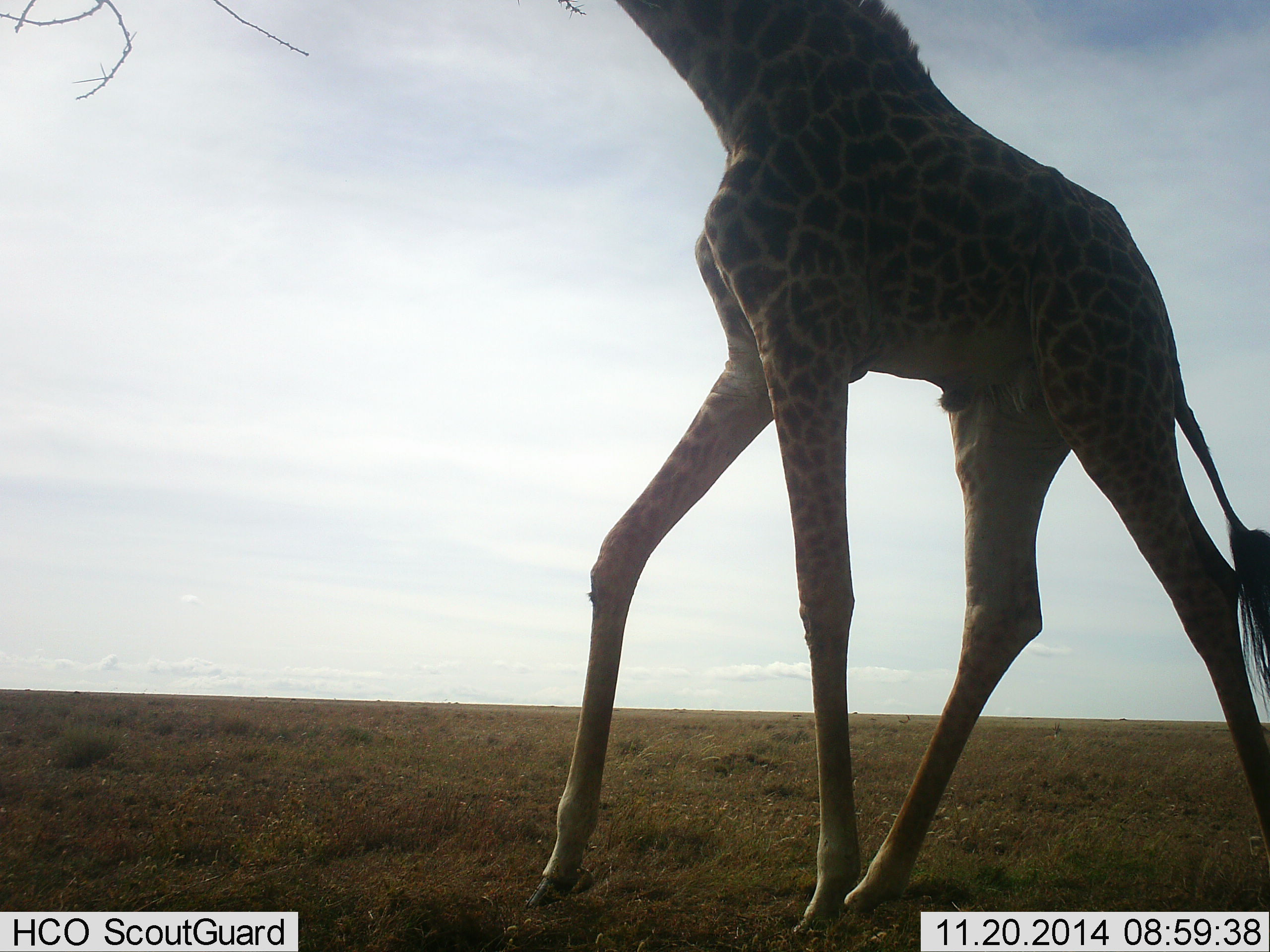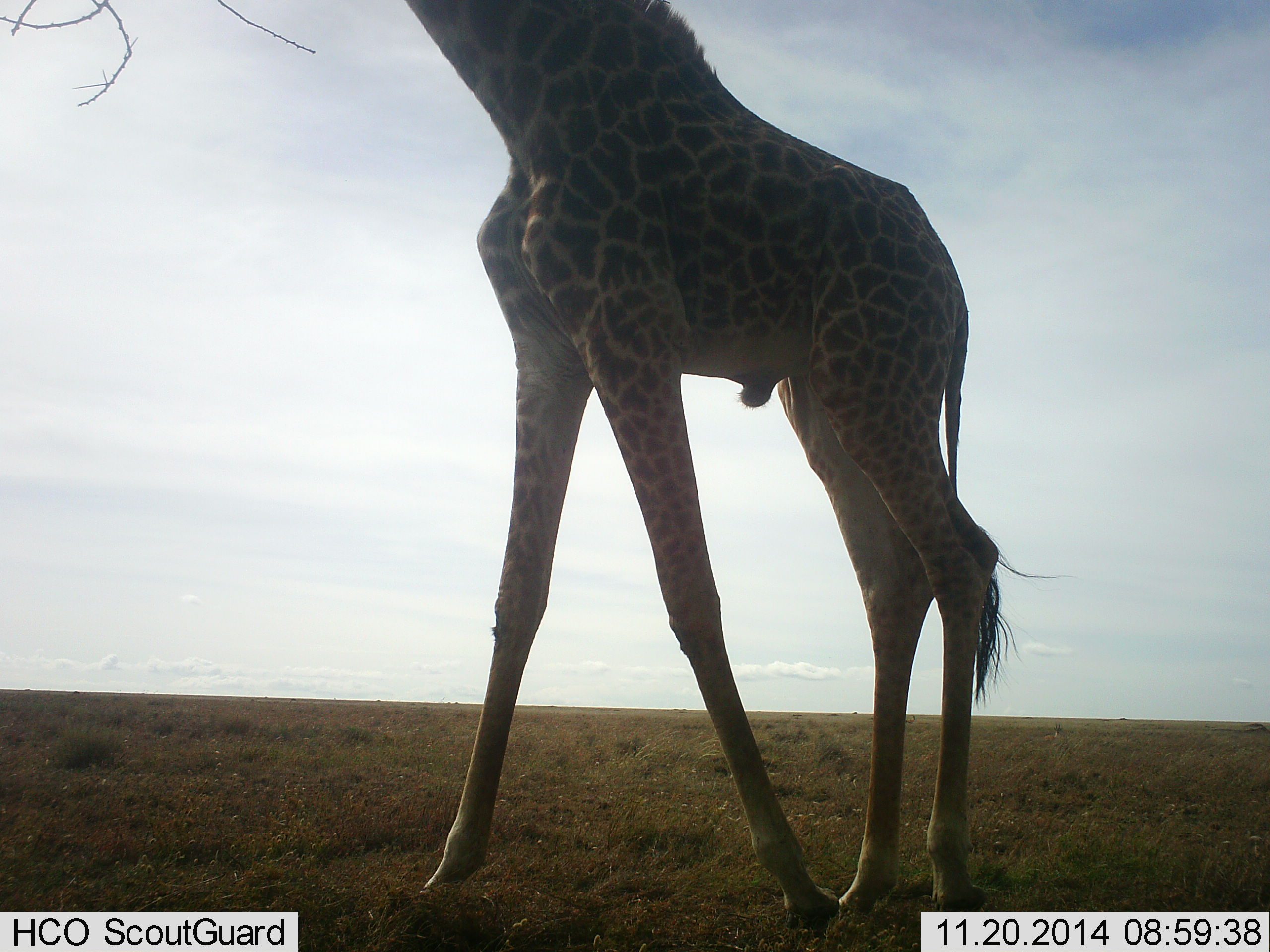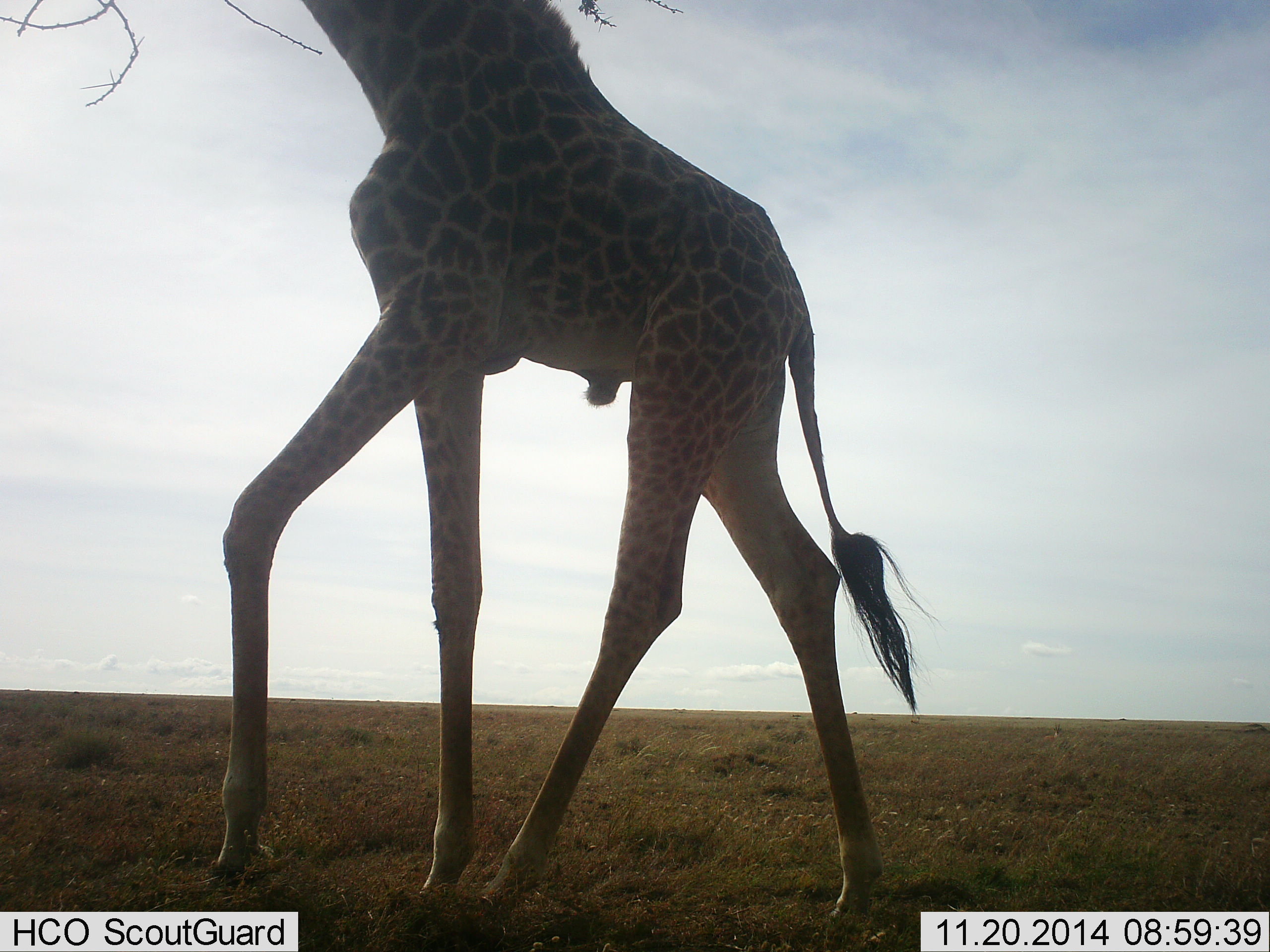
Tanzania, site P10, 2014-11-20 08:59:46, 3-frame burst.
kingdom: Animalia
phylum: Chordata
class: Mammalia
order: Artiodactyla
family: Giraffidae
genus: Giraffa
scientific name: Giraffa camelopardalis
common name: giraffe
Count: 1.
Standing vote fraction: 10%.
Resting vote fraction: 0%.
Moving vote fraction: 90%.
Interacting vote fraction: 0%.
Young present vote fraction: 0%.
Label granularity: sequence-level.